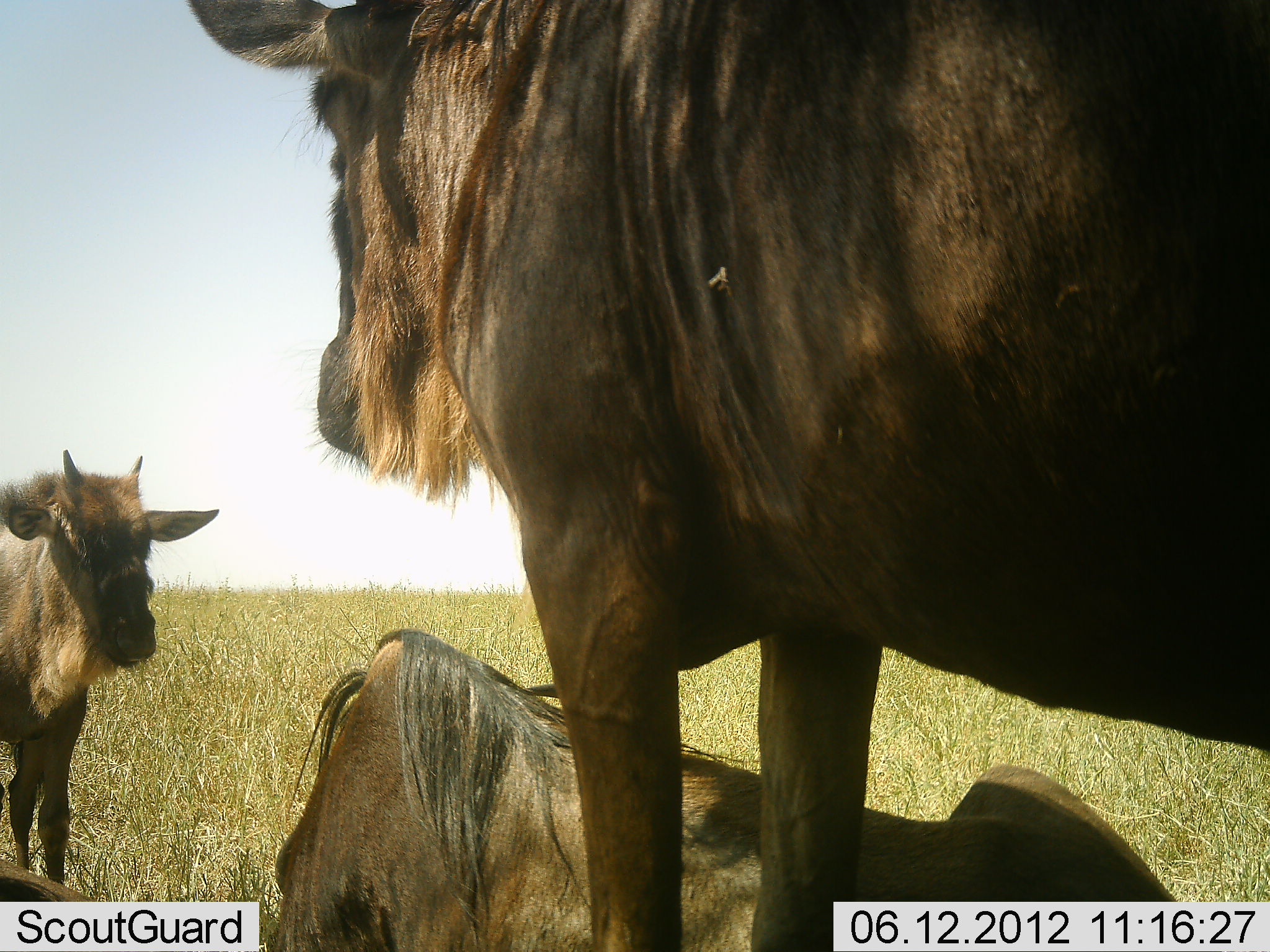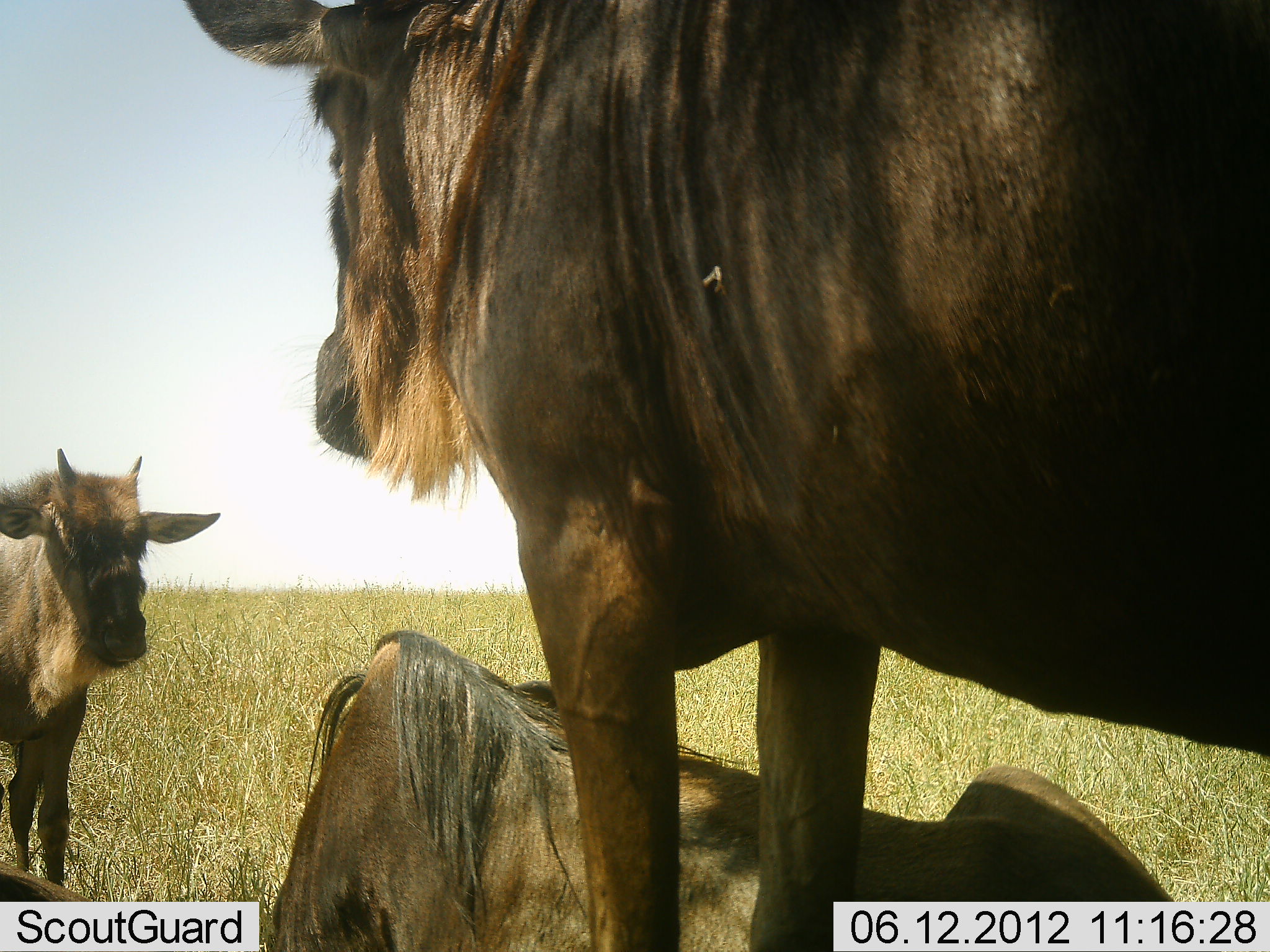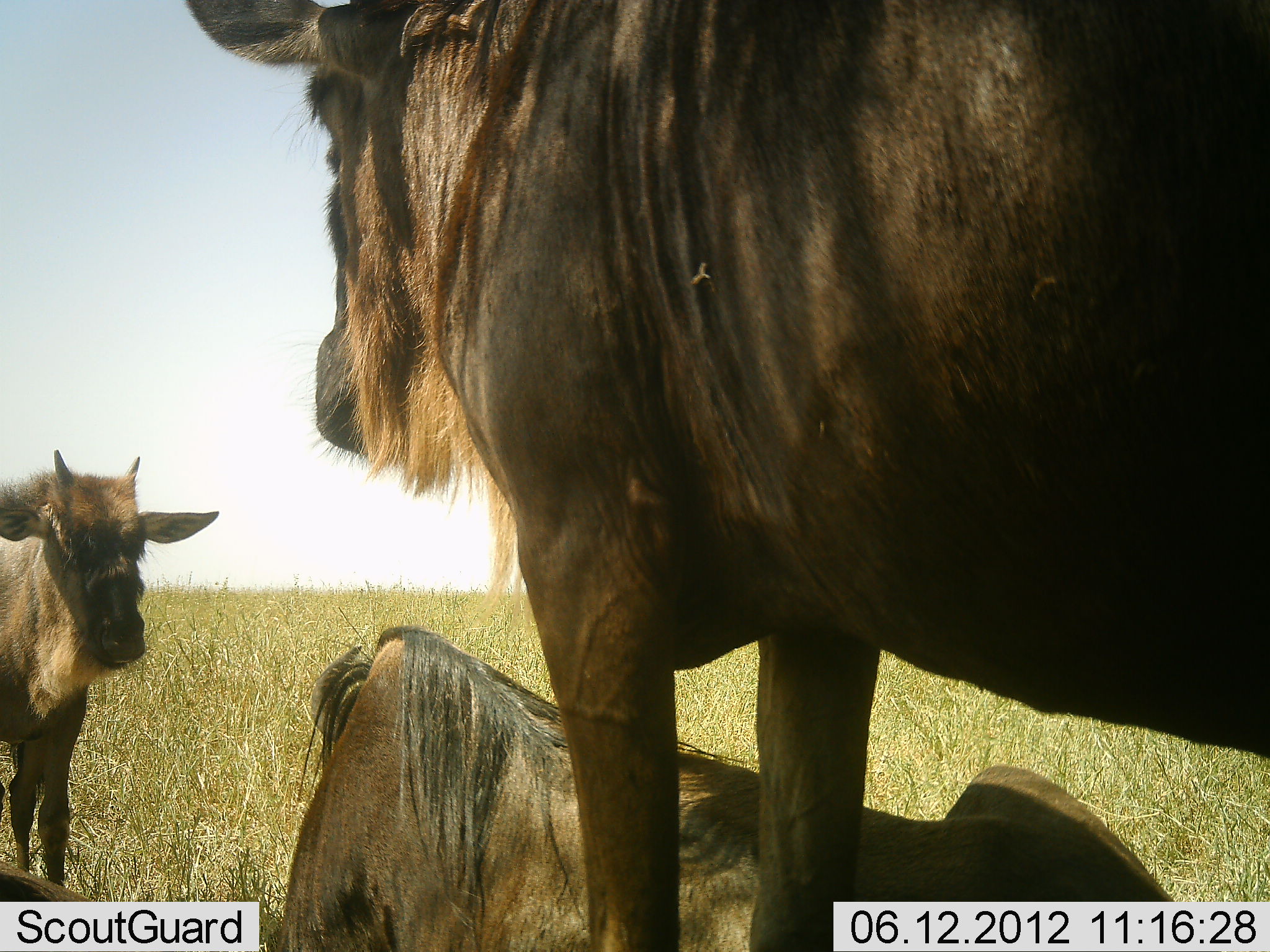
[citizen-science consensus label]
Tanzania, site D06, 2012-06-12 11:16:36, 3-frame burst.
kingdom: Animalia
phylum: Chordata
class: Mammalia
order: Artiodactyla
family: Bovidae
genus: Connochaetes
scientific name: Connochaetes taurinus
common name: blue wildebeest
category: wildebeest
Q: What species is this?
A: Wildebeest (blue wildebeest) (Connochaetes taurinus).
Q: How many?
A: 3.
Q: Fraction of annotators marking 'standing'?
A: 100%.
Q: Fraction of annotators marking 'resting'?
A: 90%.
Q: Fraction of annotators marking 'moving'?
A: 0%.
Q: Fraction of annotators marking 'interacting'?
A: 0%.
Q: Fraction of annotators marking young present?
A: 100%.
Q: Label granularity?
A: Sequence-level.